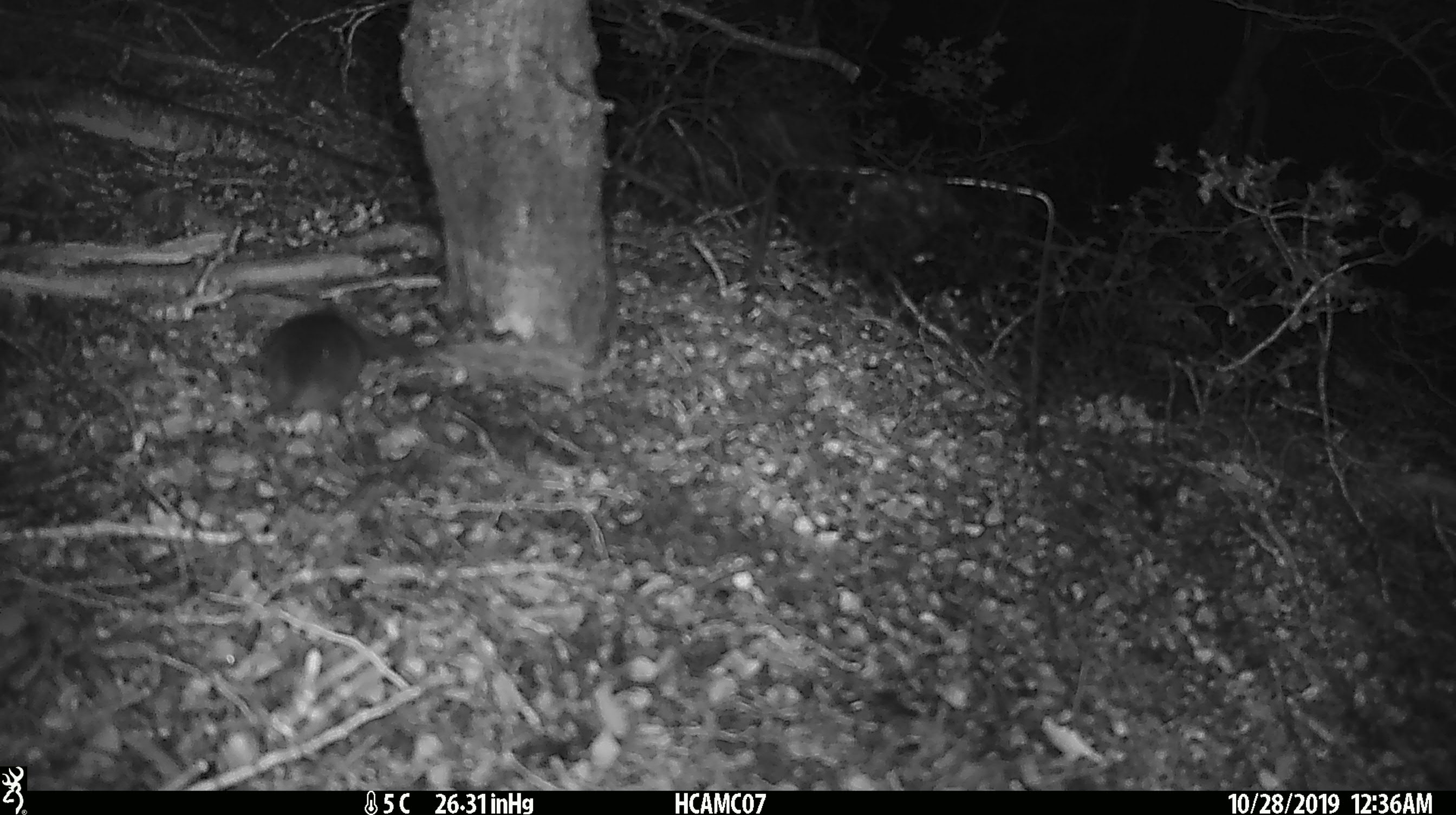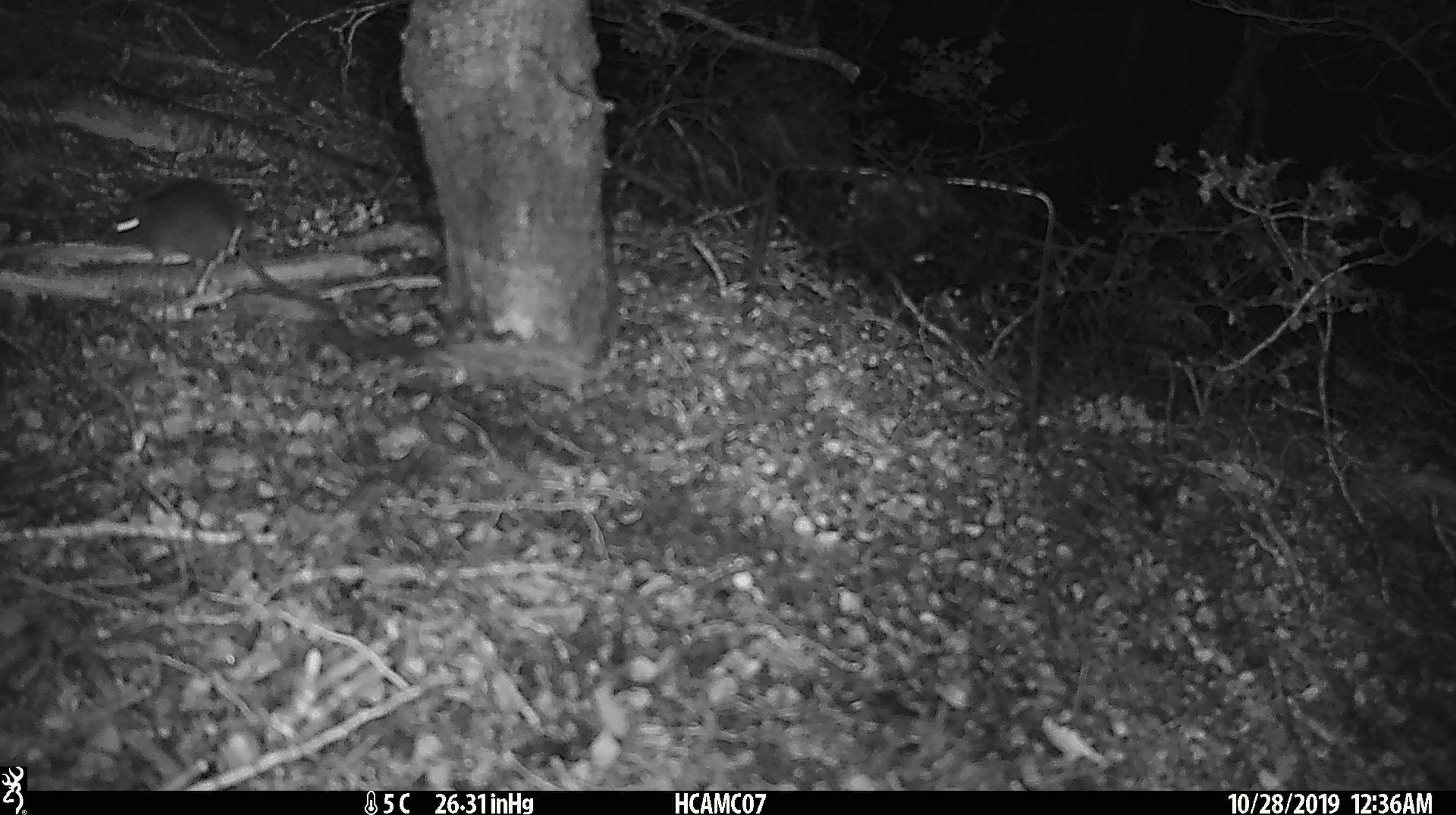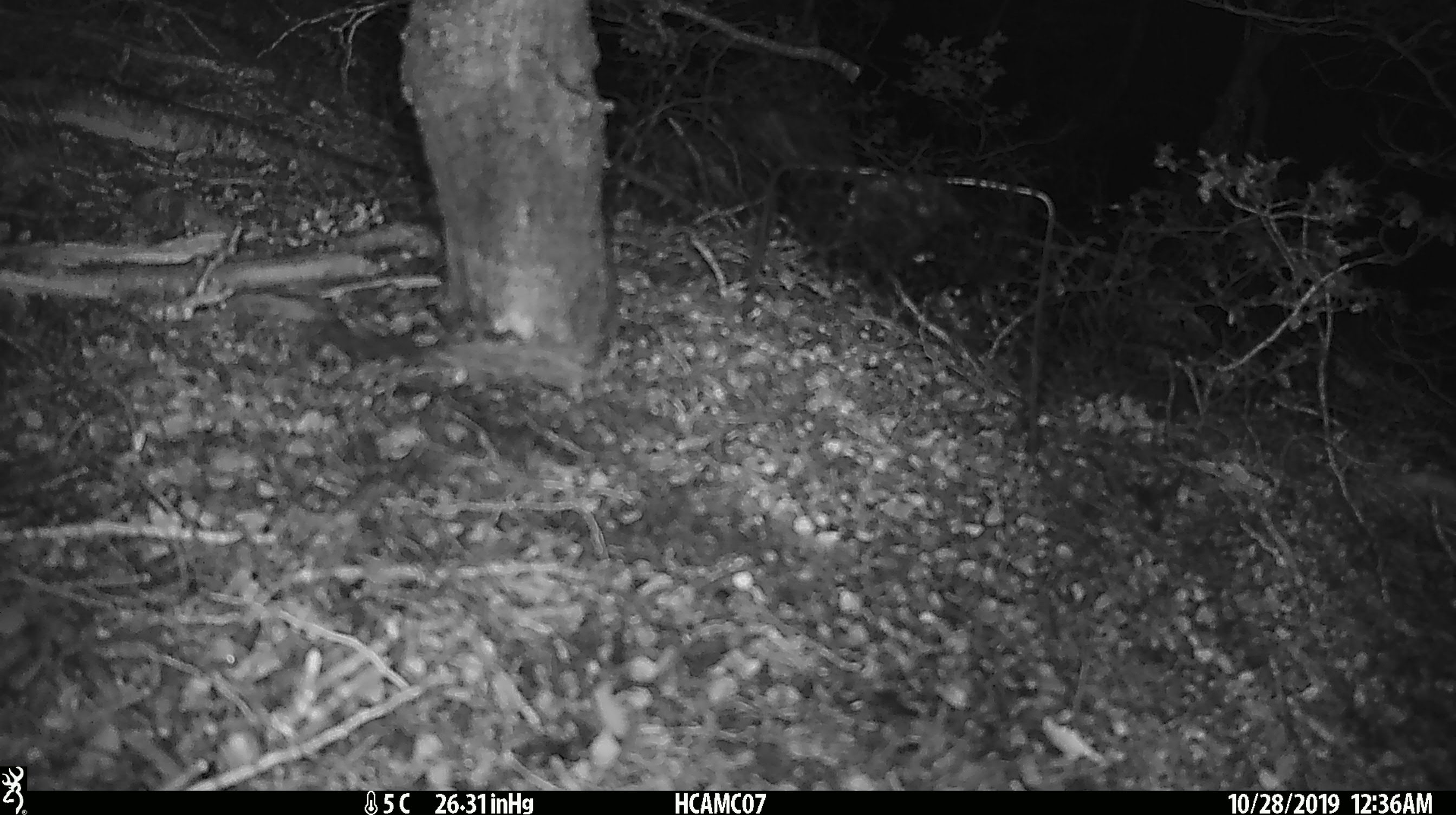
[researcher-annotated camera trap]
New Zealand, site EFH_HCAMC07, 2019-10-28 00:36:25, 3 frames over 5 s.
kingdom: Animalia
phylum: Chordata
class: Mammalia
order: Rodentia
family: Muridae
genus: Mus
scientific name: Mus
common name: mouse